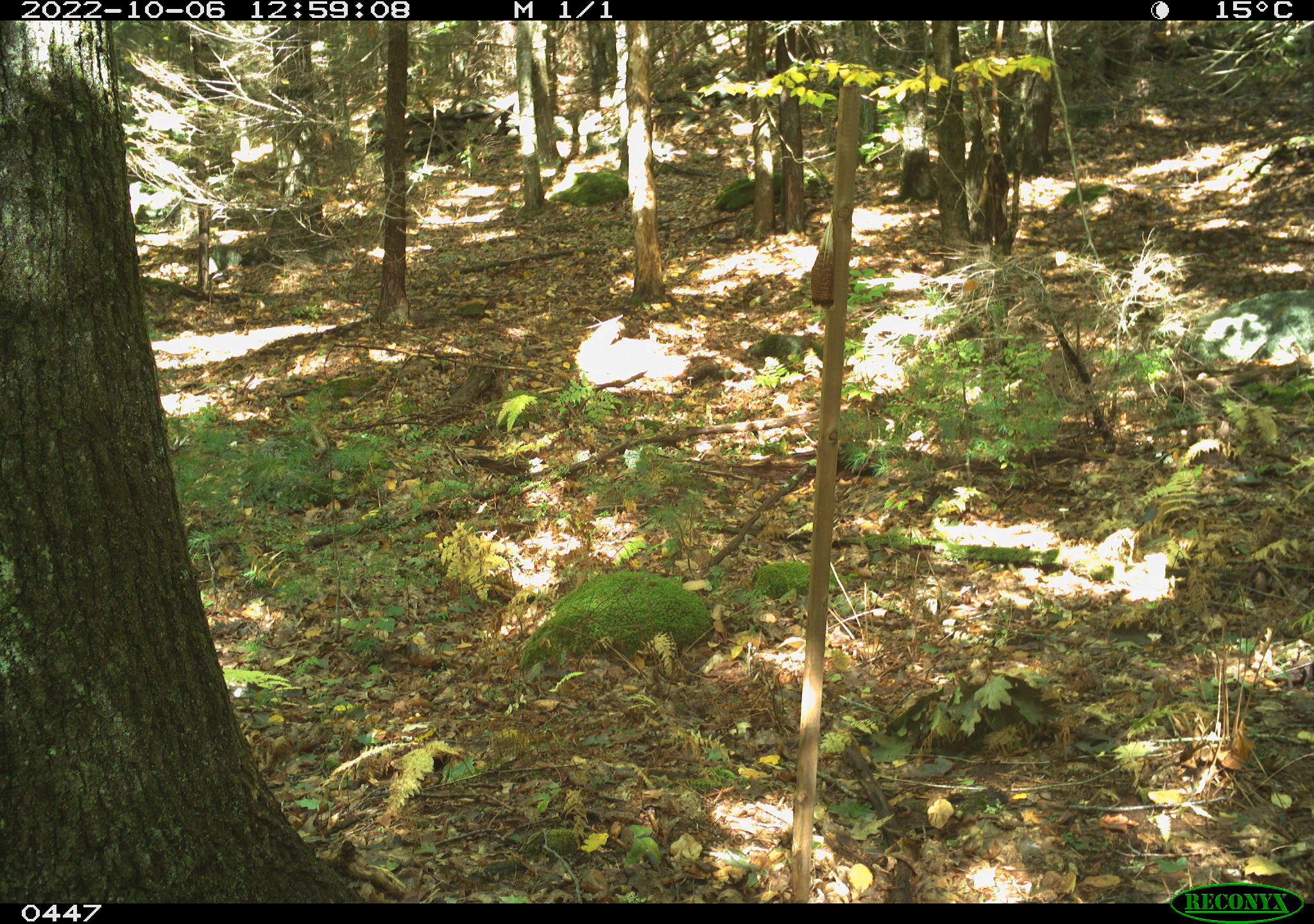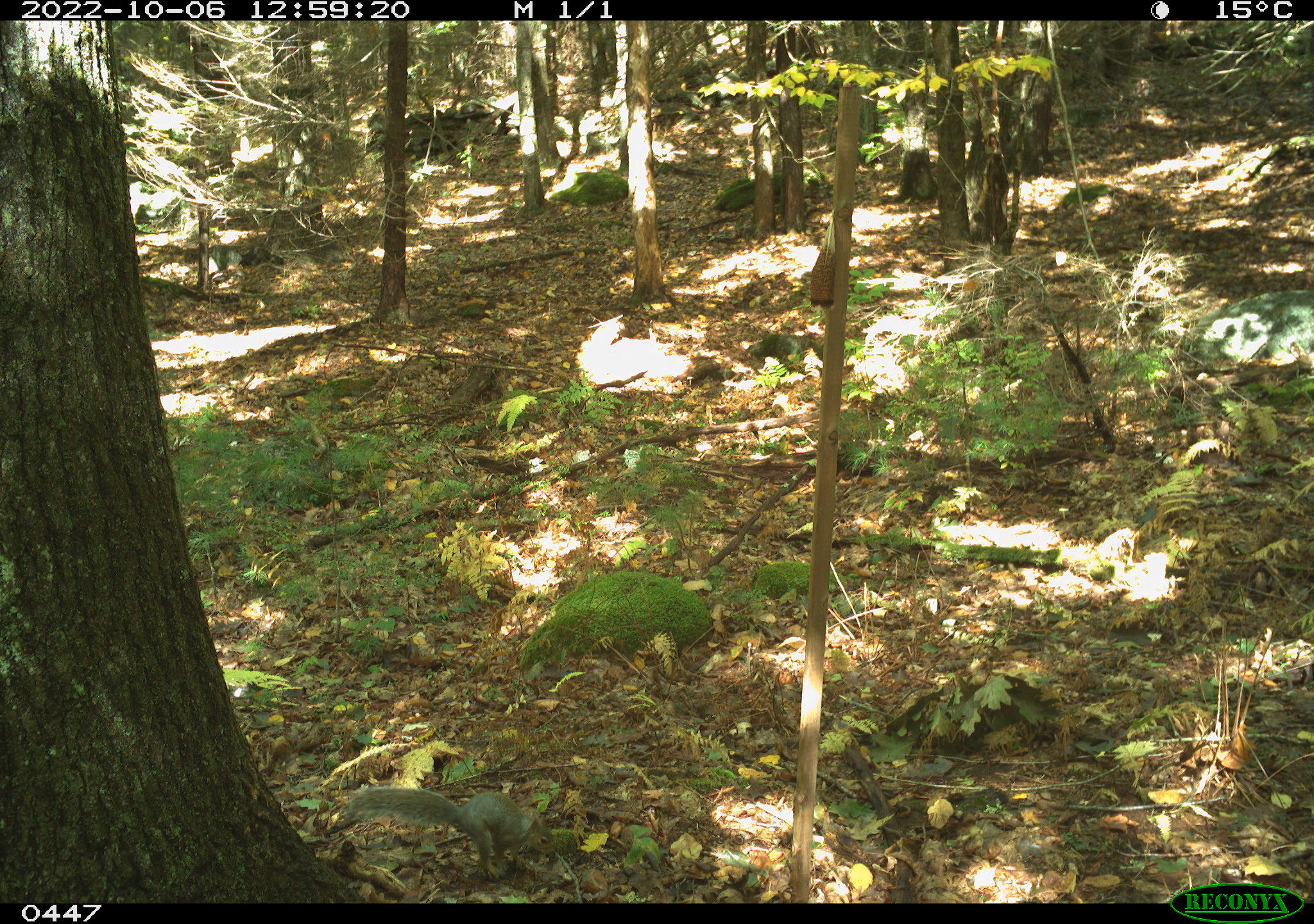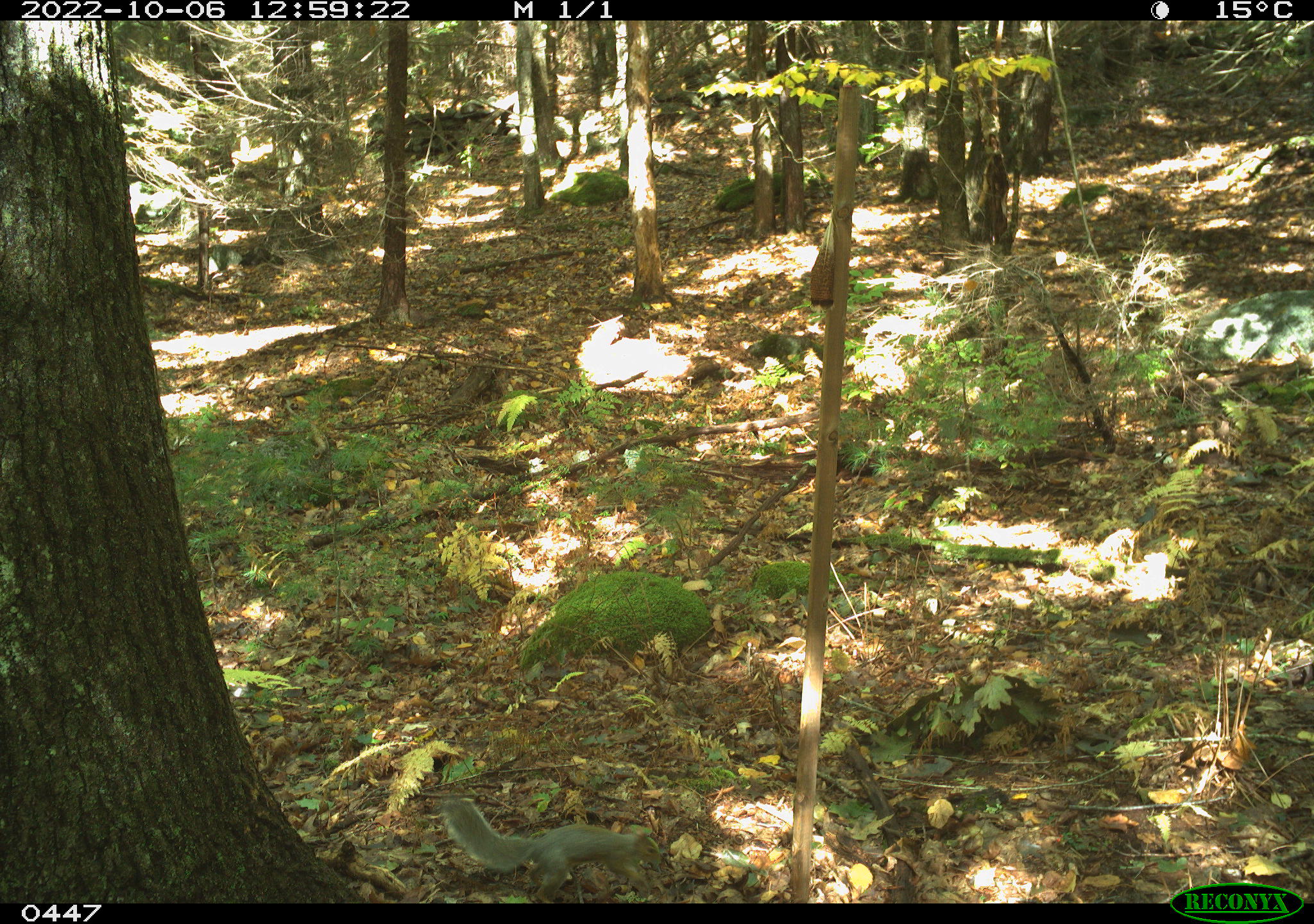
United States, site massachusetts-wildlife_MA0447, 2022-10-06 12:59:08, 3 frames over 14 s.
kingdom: Animalia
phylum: Chordata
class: Mammalia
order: Rodentia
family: Sciuridae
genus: Sciurus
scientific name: Sciurus carolinensis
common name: gray squirrel